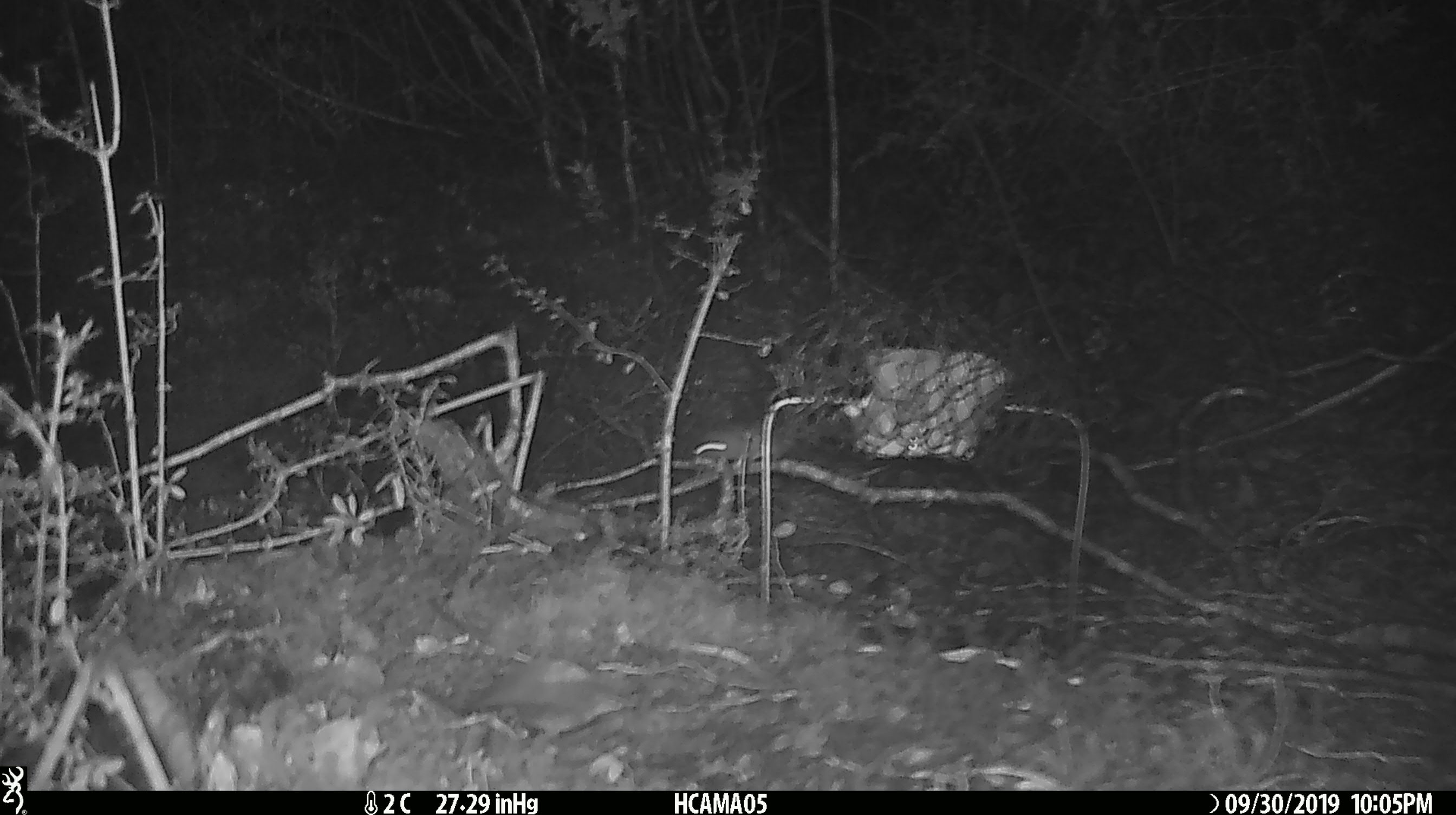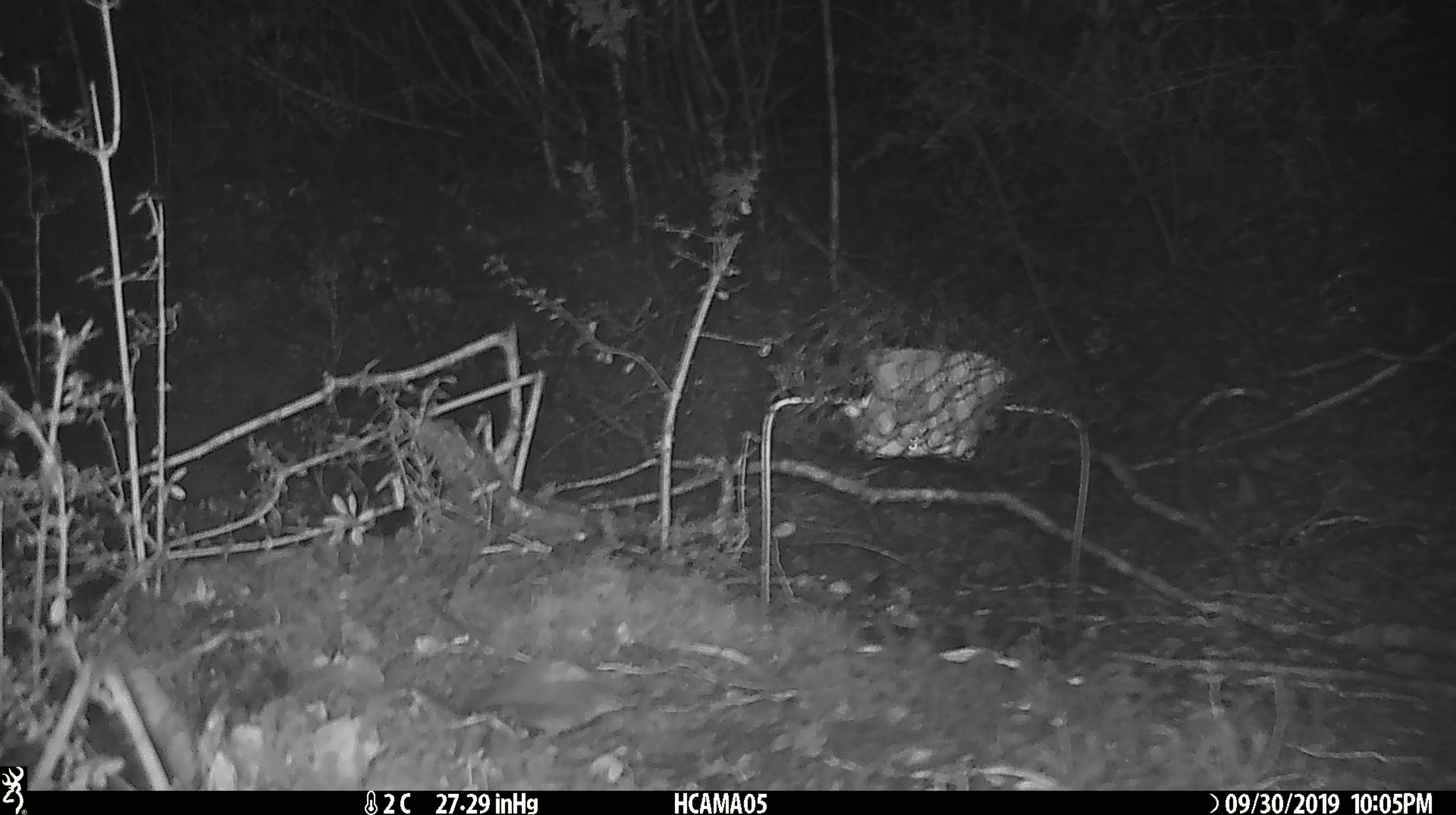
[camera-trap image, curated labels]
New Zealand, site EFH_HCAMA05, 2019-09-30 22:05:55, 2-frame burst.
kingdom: Animalia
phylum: Chordata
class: Mammalia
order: Rodentia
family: Muridae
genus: Mus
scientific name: Mus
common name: mouse